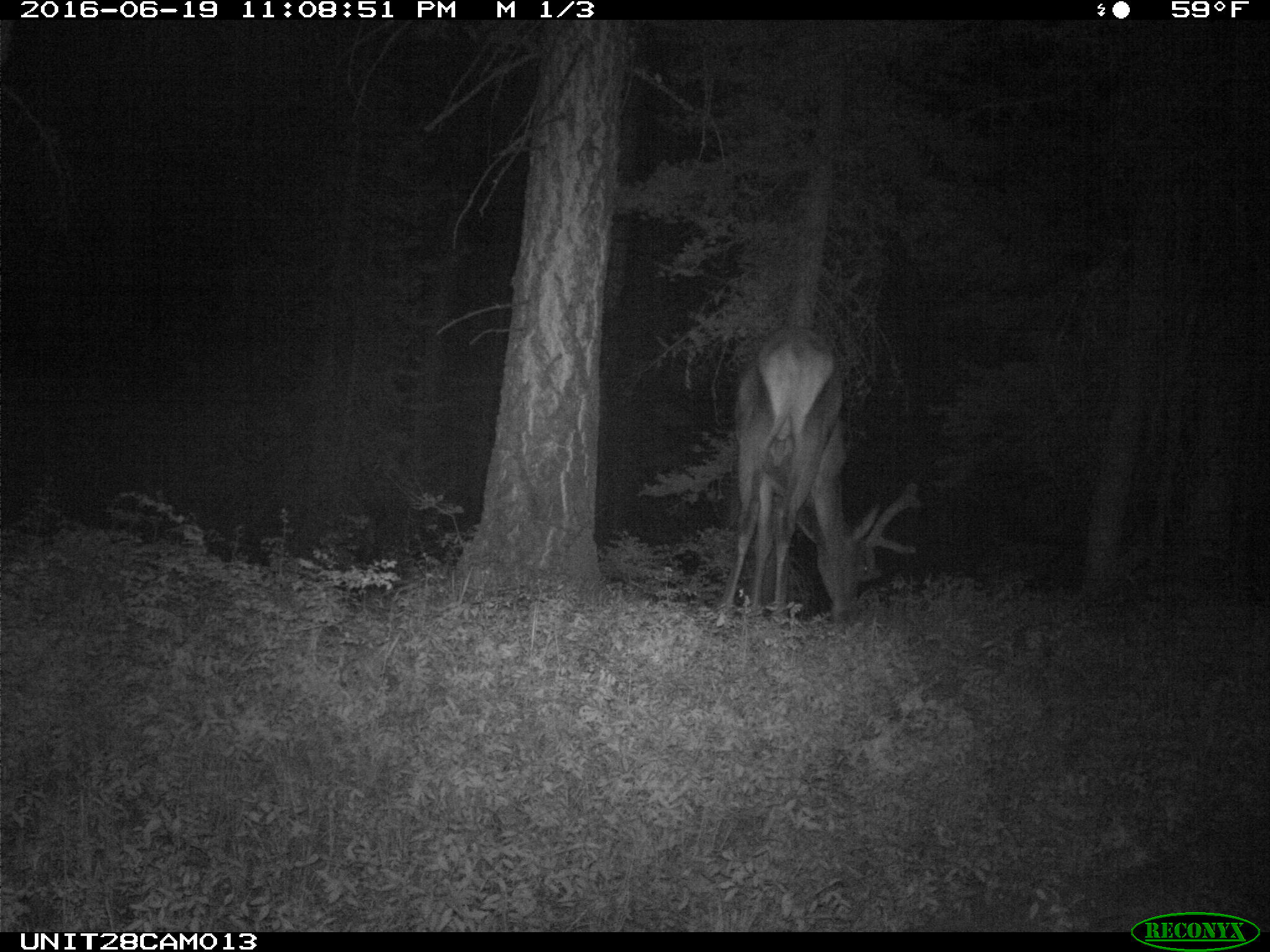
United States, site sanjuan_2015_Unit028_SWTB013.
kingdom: Animalia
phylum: Chordata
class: Mammalia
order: Artiodactyla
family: Cervidae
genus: Cervus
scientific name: Cervus elaphus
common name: red deer